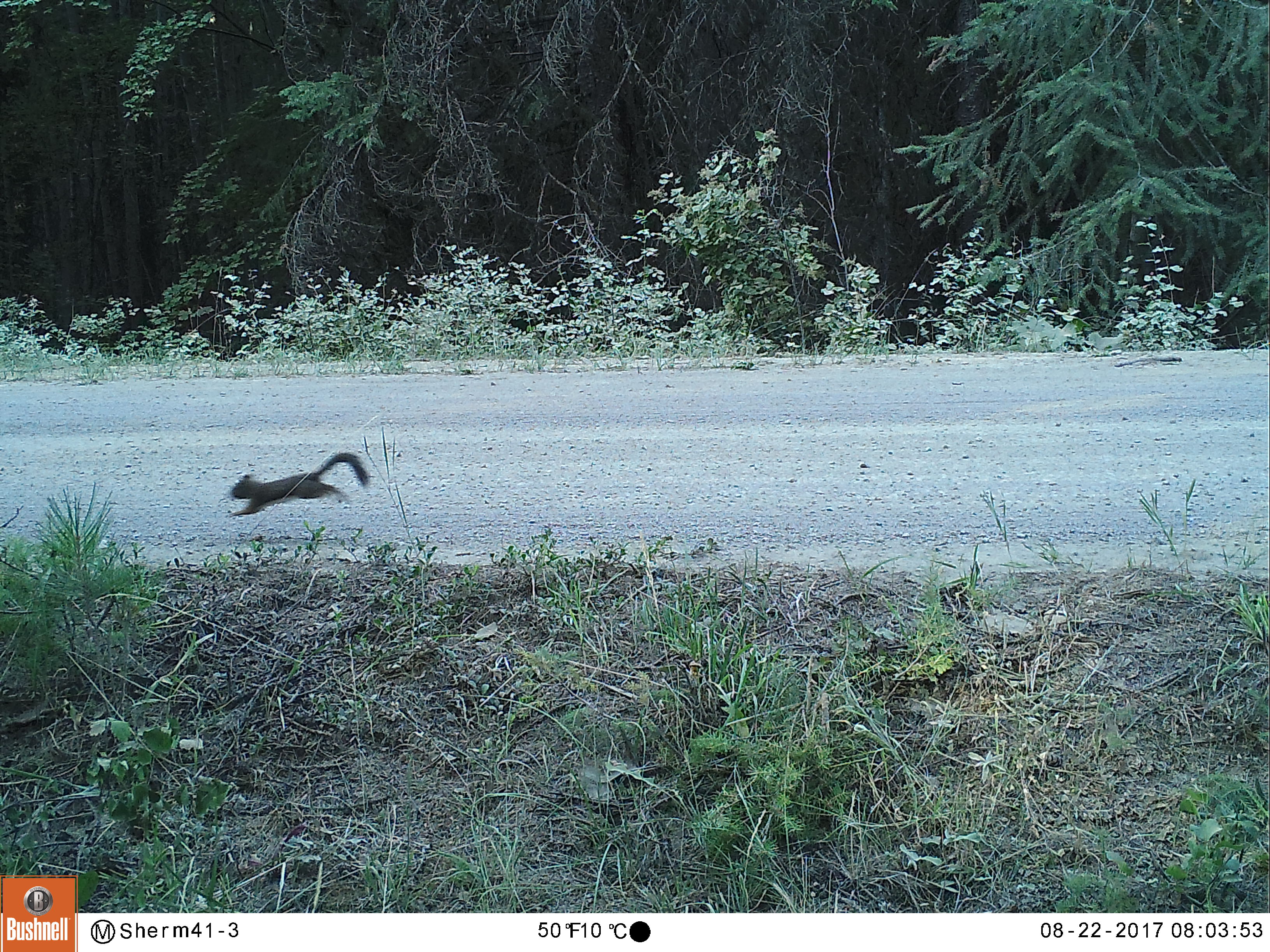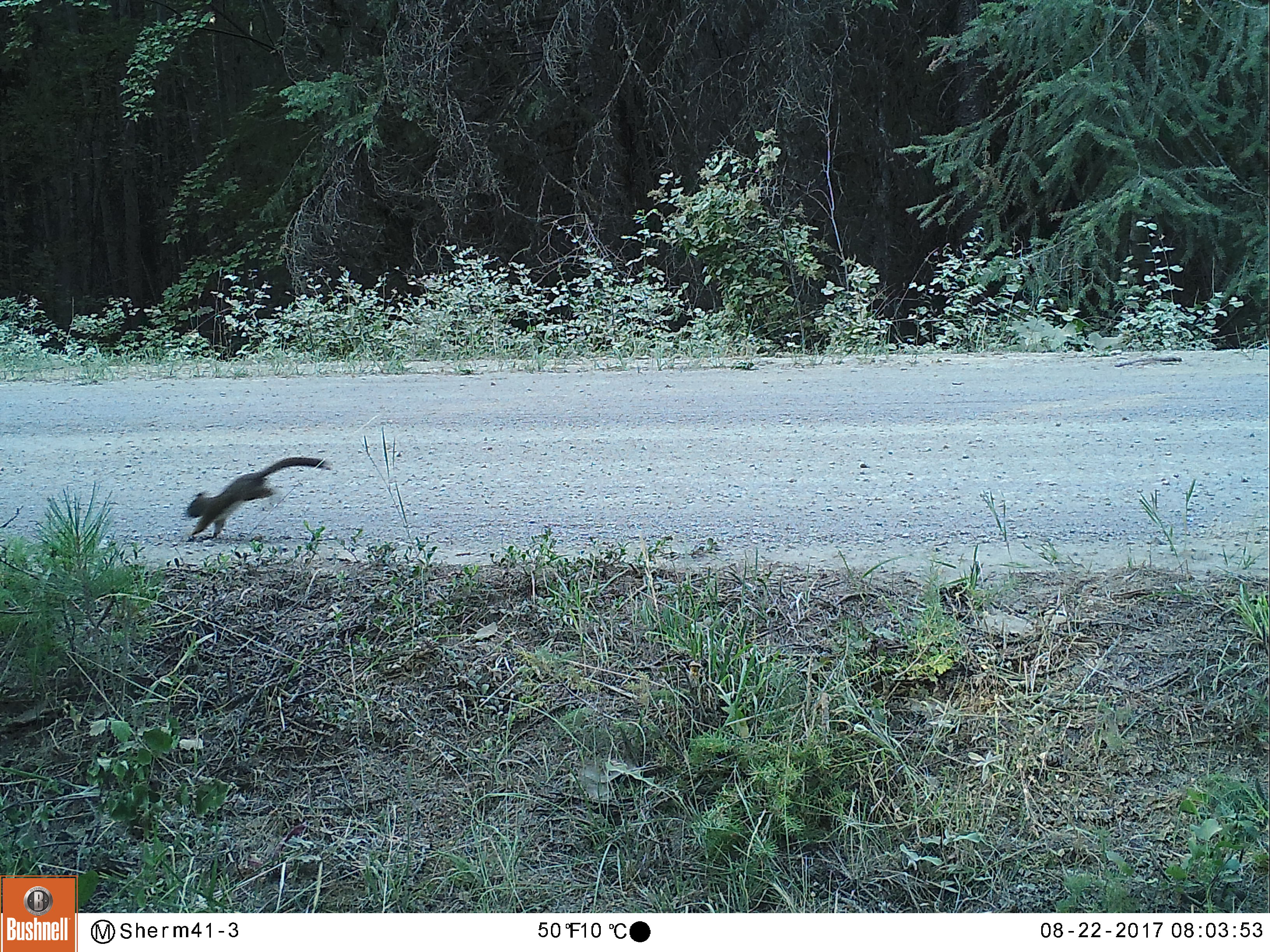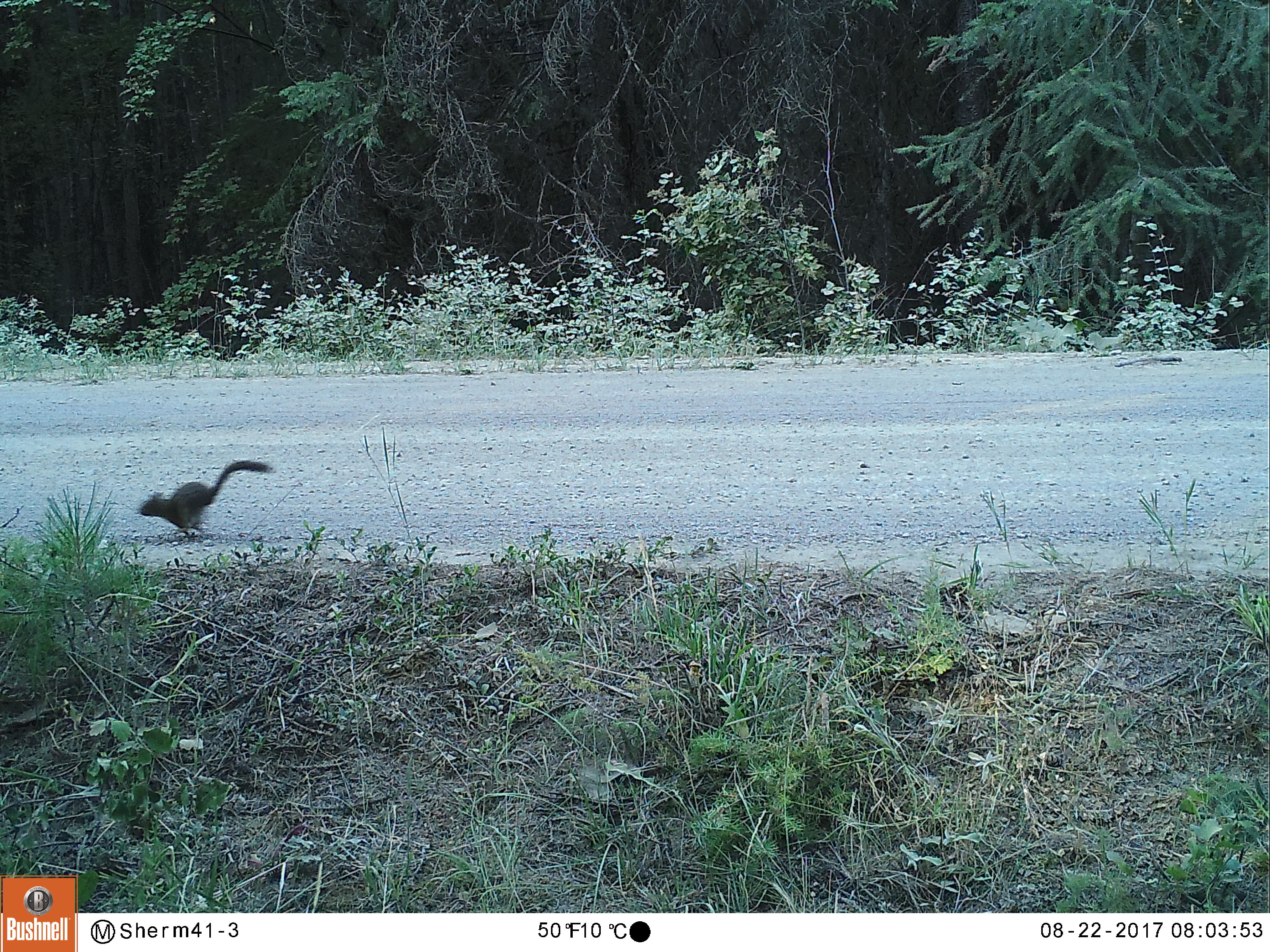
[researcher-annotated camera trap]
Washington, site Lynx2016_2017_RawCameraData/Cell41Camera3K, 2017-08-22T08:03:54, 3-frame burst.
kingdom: Animalia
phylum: Chordata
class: Mammalia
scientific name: Mammalia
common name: small mammal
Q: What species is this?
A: Small mammal (Mammalia).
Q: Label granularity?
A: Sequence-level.